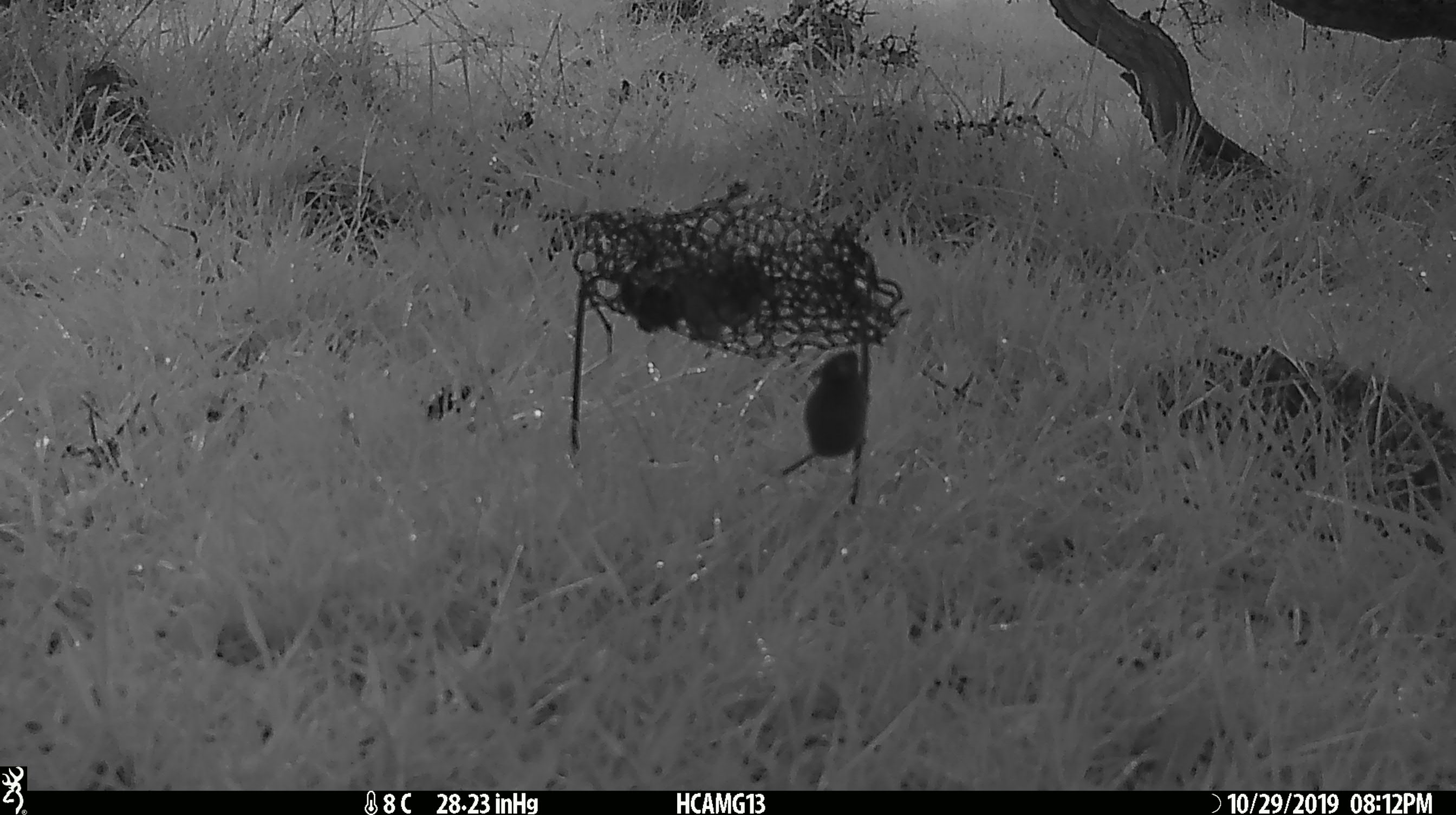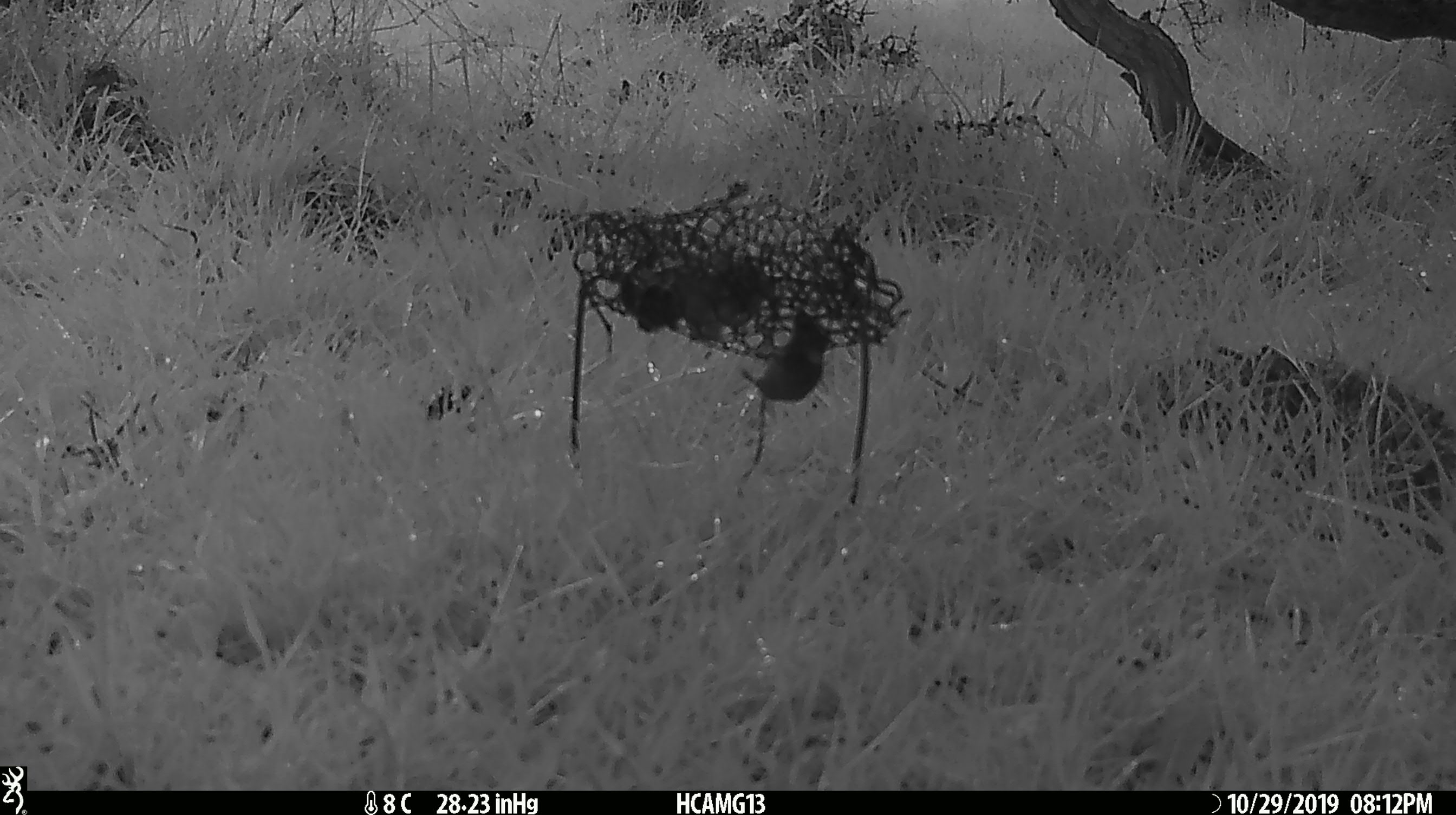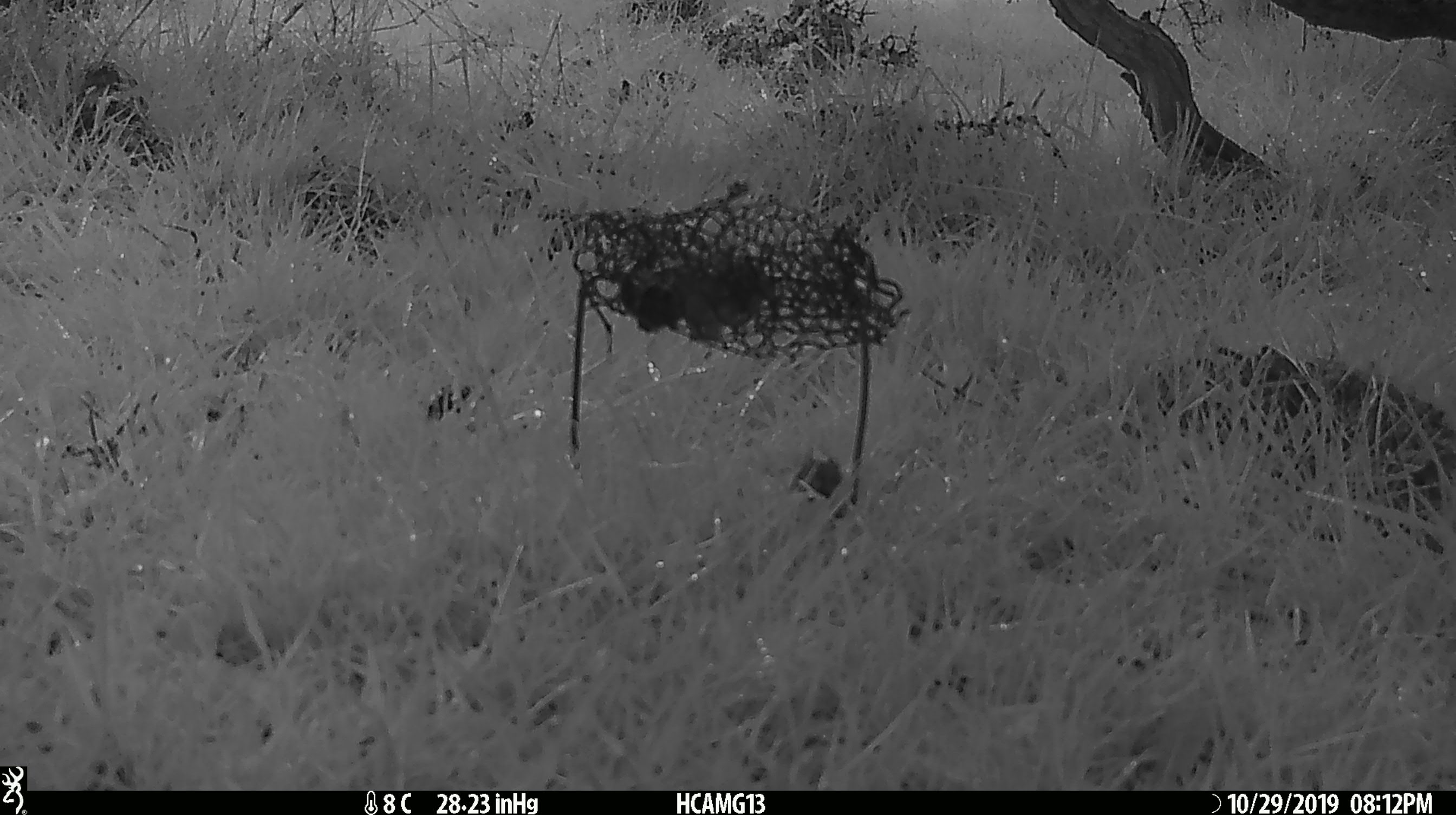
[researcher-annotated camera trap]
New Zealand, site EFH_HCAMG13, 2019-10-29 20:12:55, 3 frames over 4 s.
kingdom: Animalia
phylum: Chordata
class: Mammalia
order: Rodentia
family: Muridae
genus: Mus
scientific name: Mus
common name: mouse